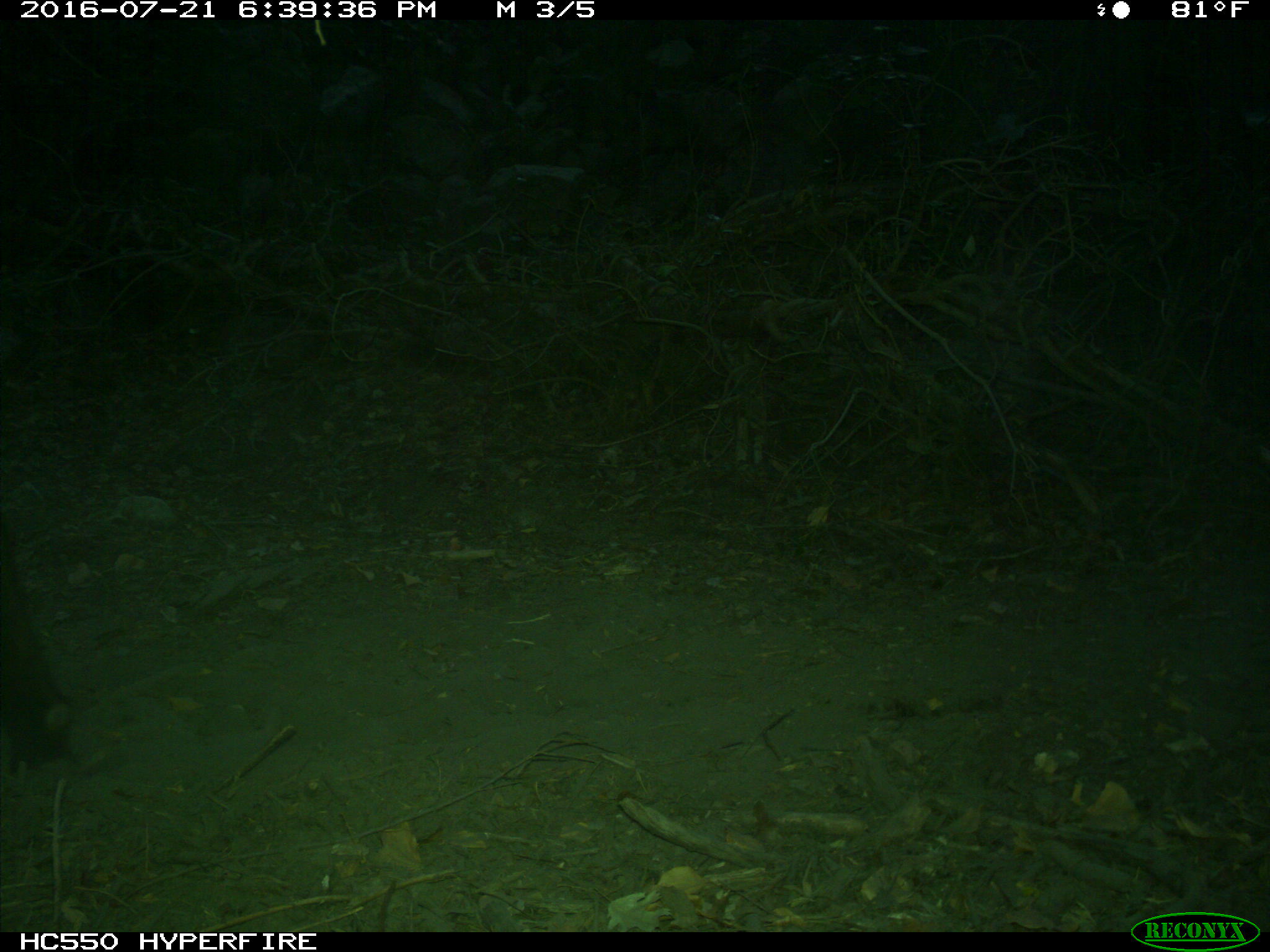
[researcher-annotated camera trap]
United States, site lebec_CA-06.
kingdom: Animalia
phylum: Chordata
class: Mammalia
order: Artiodactyla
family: Bovidae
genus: Bos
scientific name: Bos taurus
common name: domestic cow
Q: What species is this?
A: Bos taurus (domestic cow).